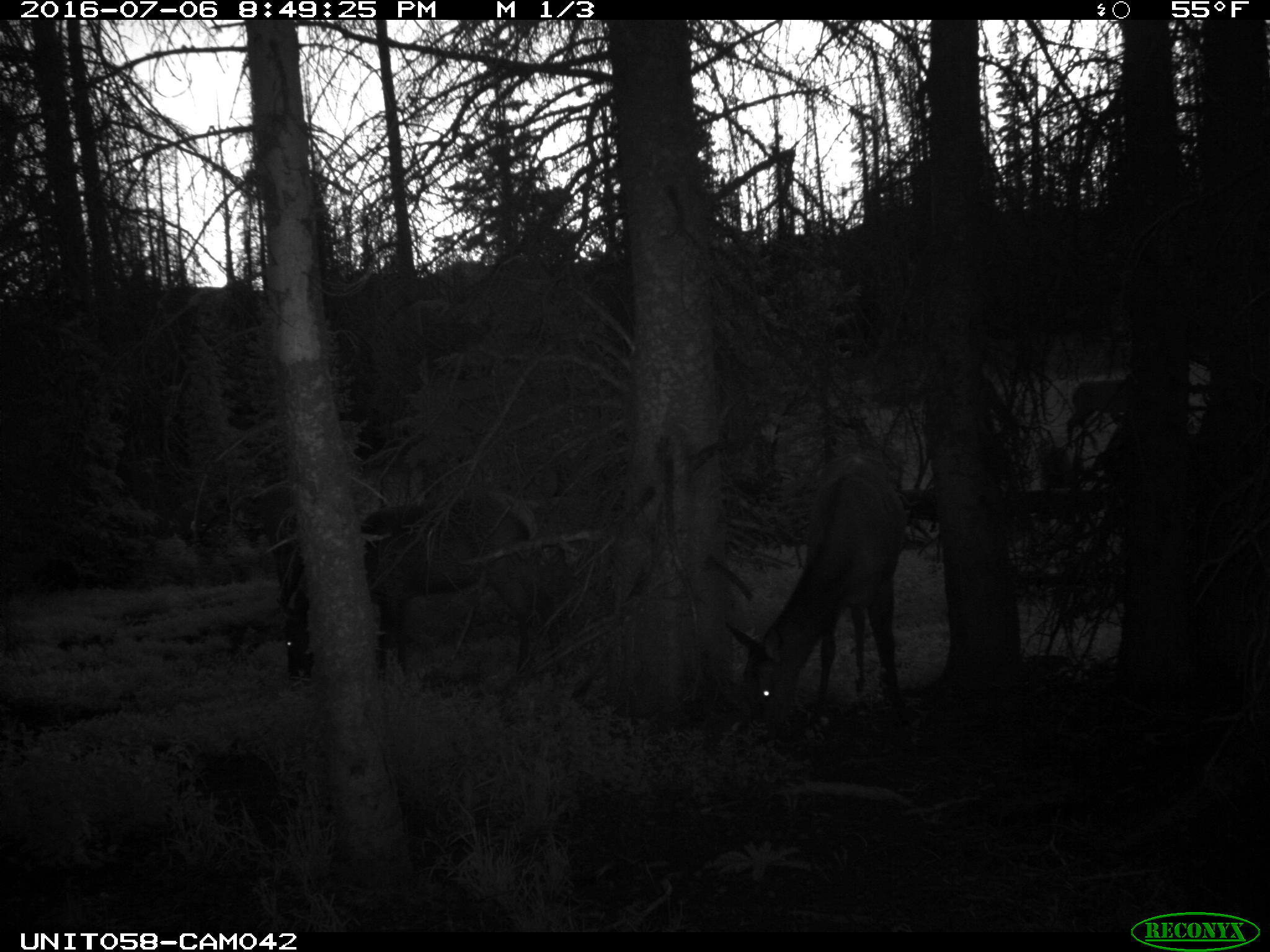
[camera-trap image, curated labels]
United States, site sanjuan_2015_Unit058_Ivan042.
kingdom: Animalia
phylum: Chordata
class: Mammalia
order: Artiodactyla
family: Cervidae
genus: Cervus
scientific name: Cervus elaphus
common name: red deer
Cervus elaphus (red deer).